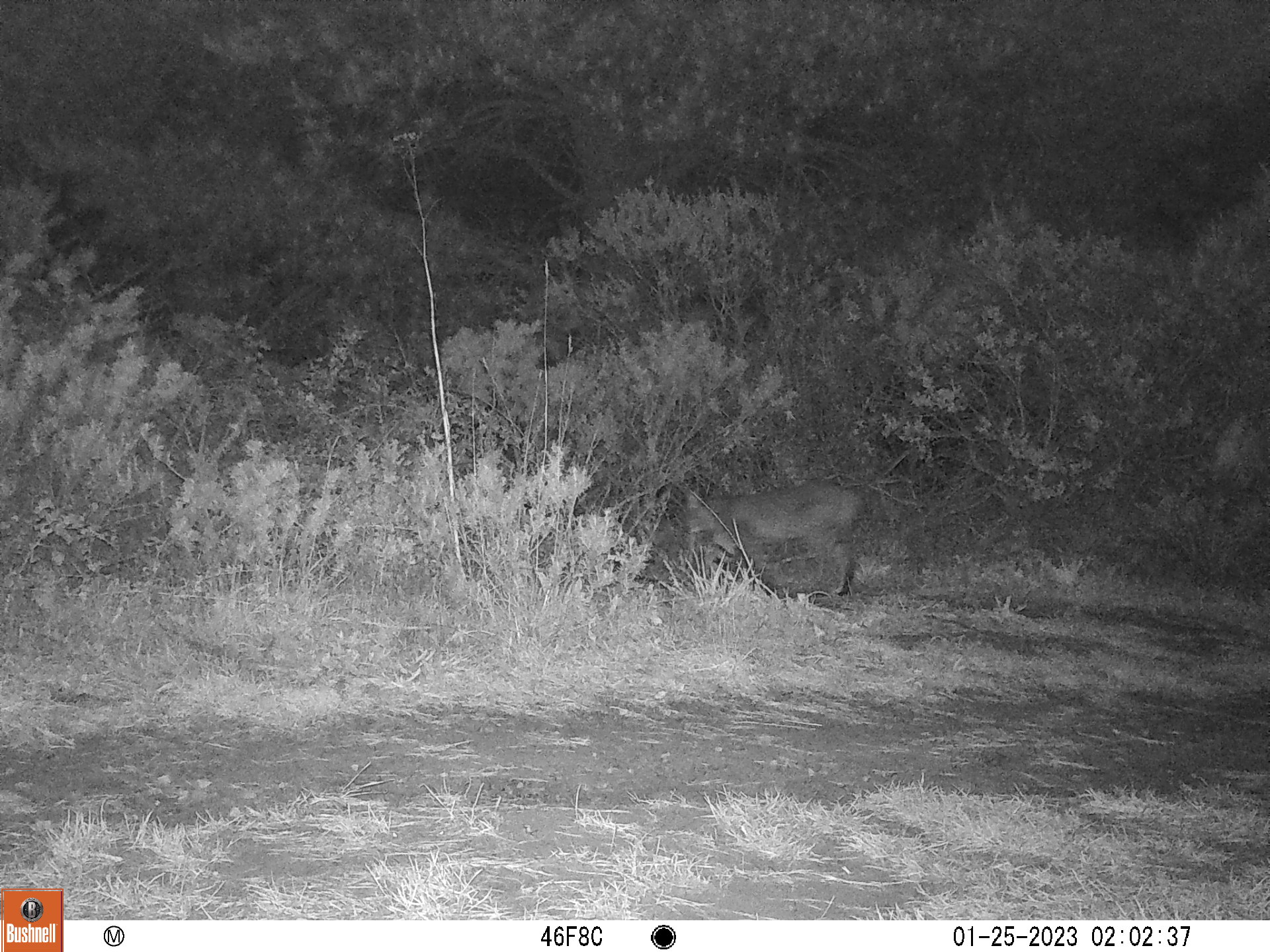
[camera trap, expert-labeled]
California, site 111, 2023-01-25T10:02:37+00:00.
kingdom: Animalia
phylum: Chordata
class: Mammalia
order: Carnivora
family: Felidae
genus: Lynx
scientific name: Lynx rufus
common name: bobcat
Bobcat (Lynx rufus).